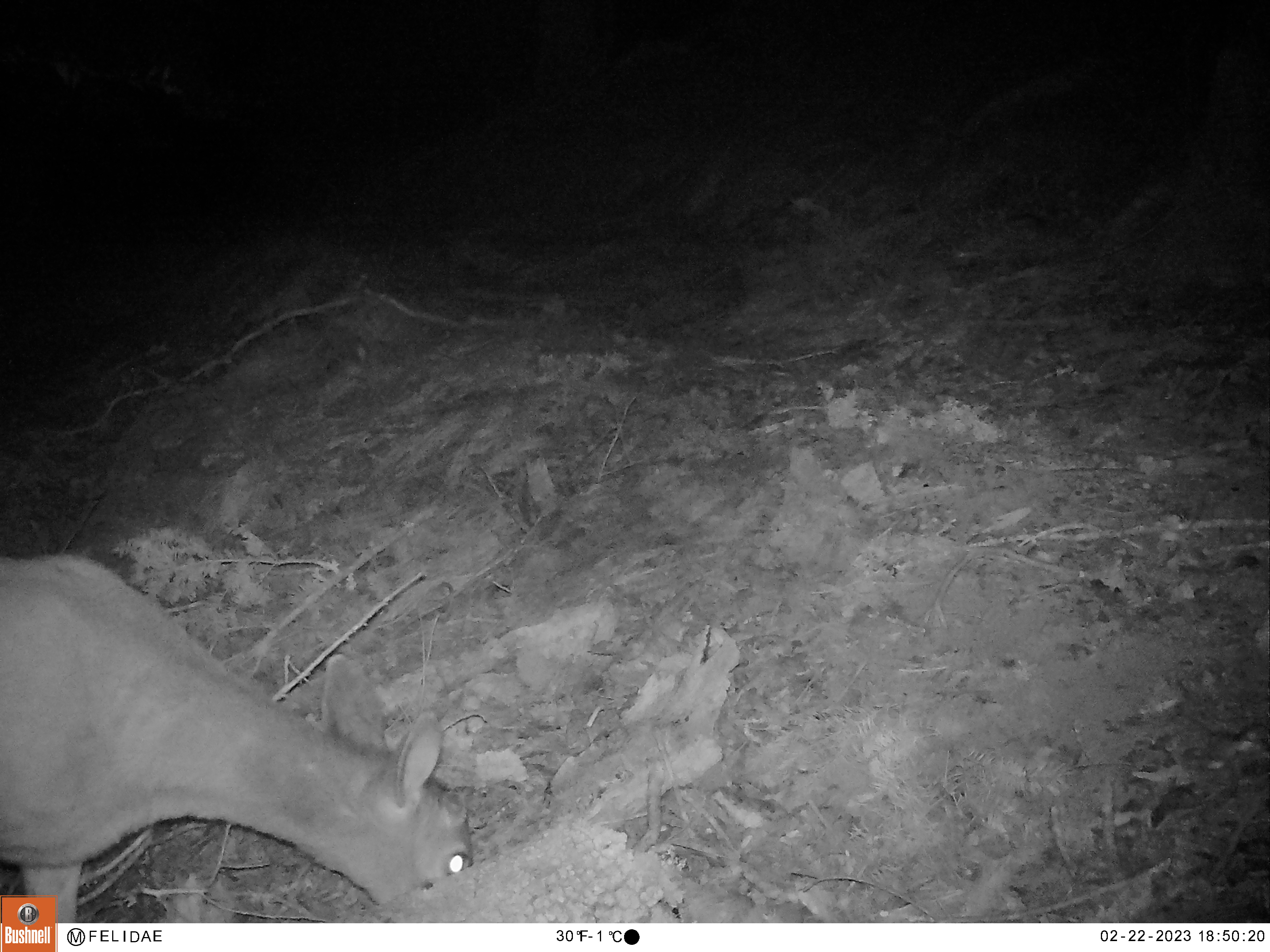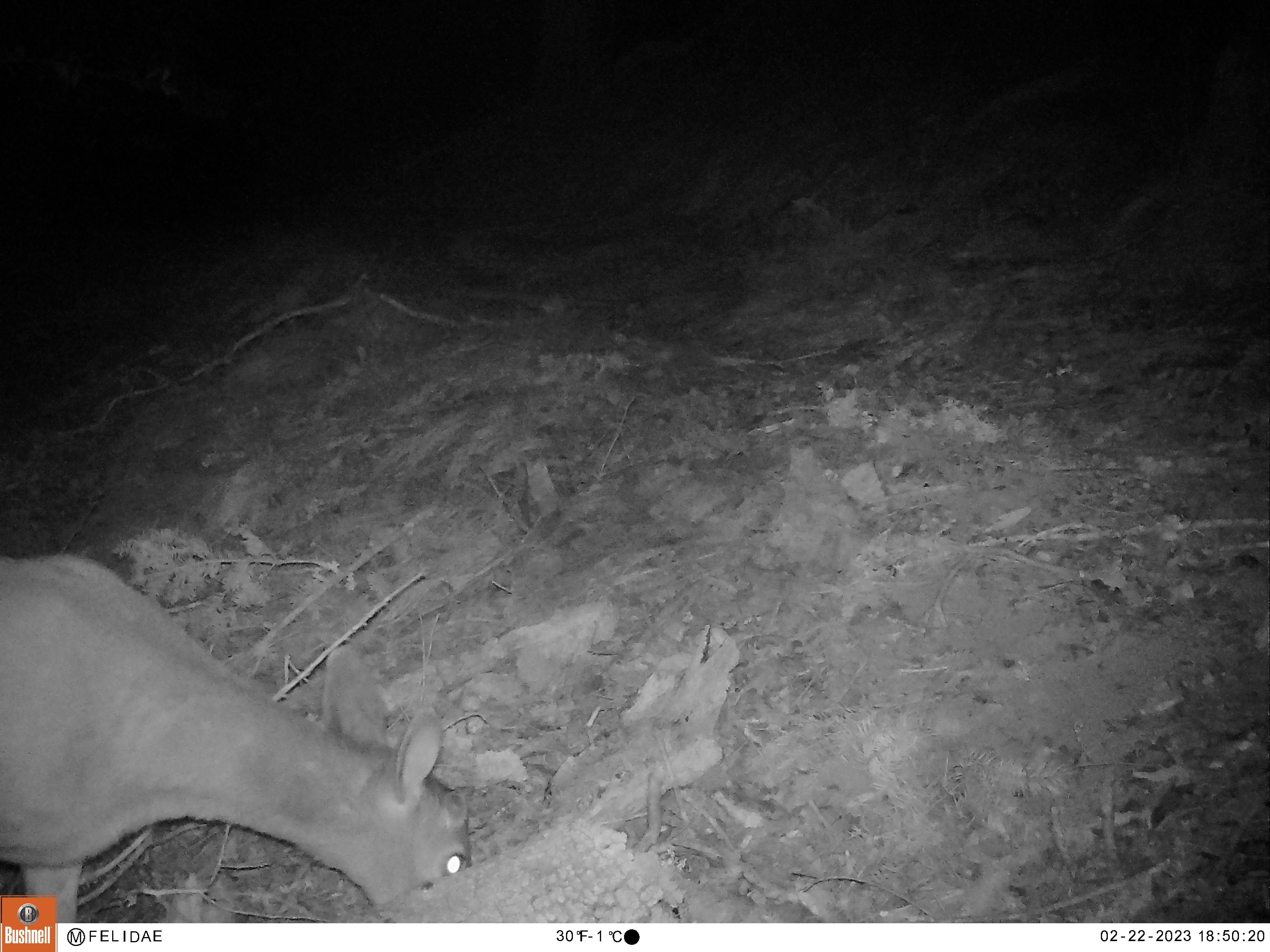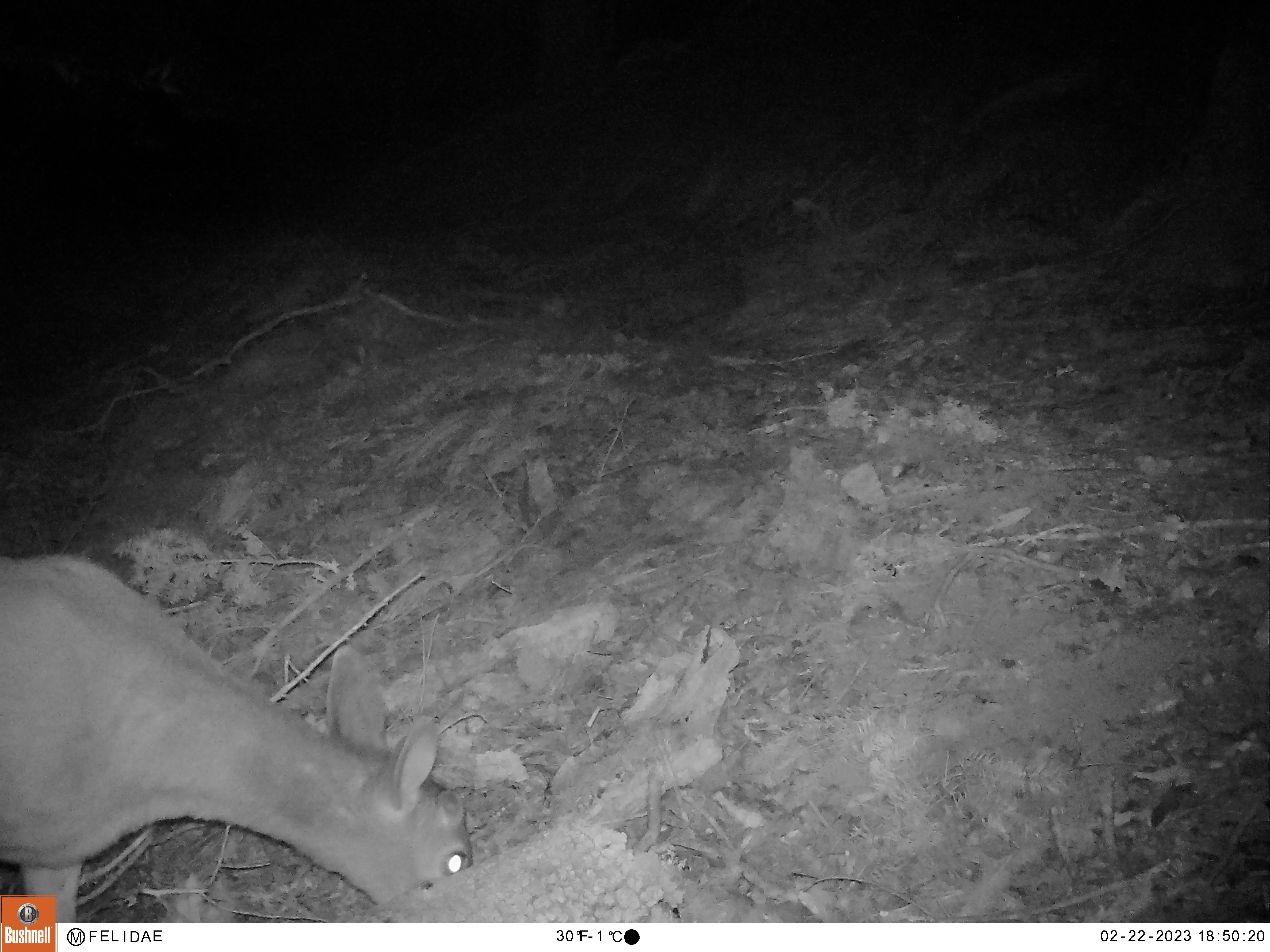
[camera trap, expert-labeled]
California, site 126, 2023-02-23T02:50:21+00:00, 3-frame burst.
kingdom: Animalia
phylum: Chordata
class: Mammalia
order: Artiodactyla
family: Cervidae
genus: Odocoileus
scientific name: Odocoileus hemionus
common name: mule deer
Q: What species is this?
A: Mule deer (Odocoileus hemionus).